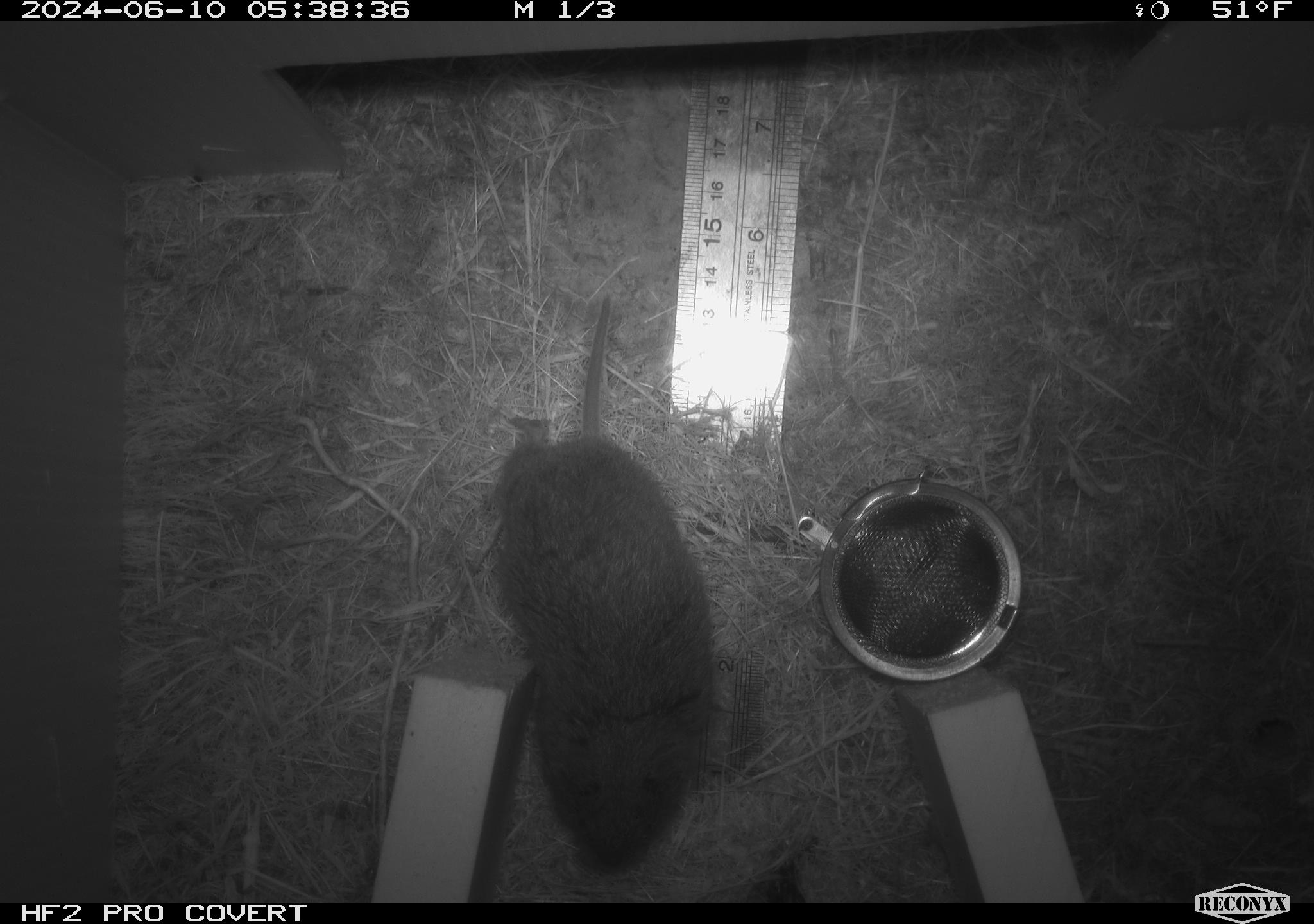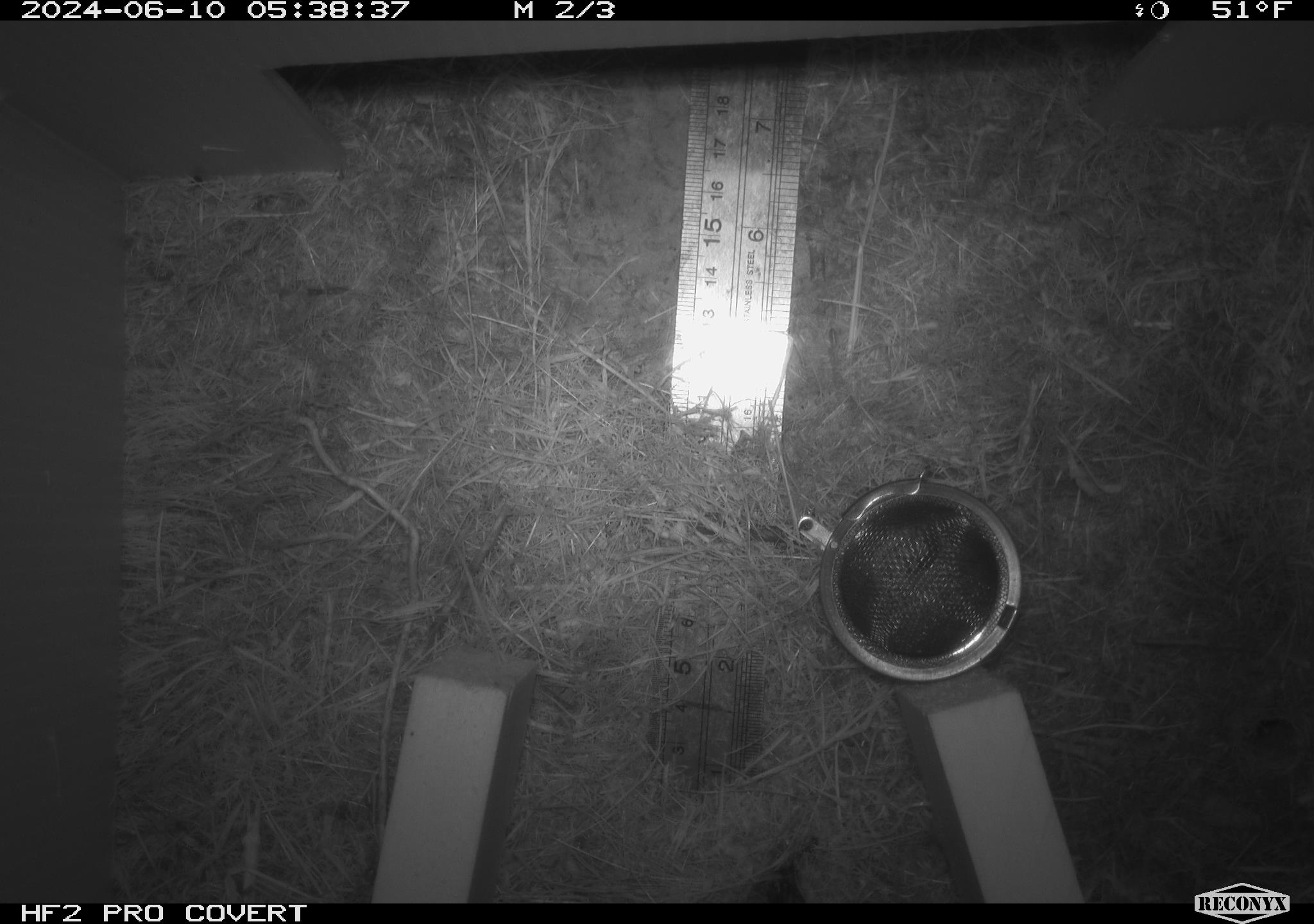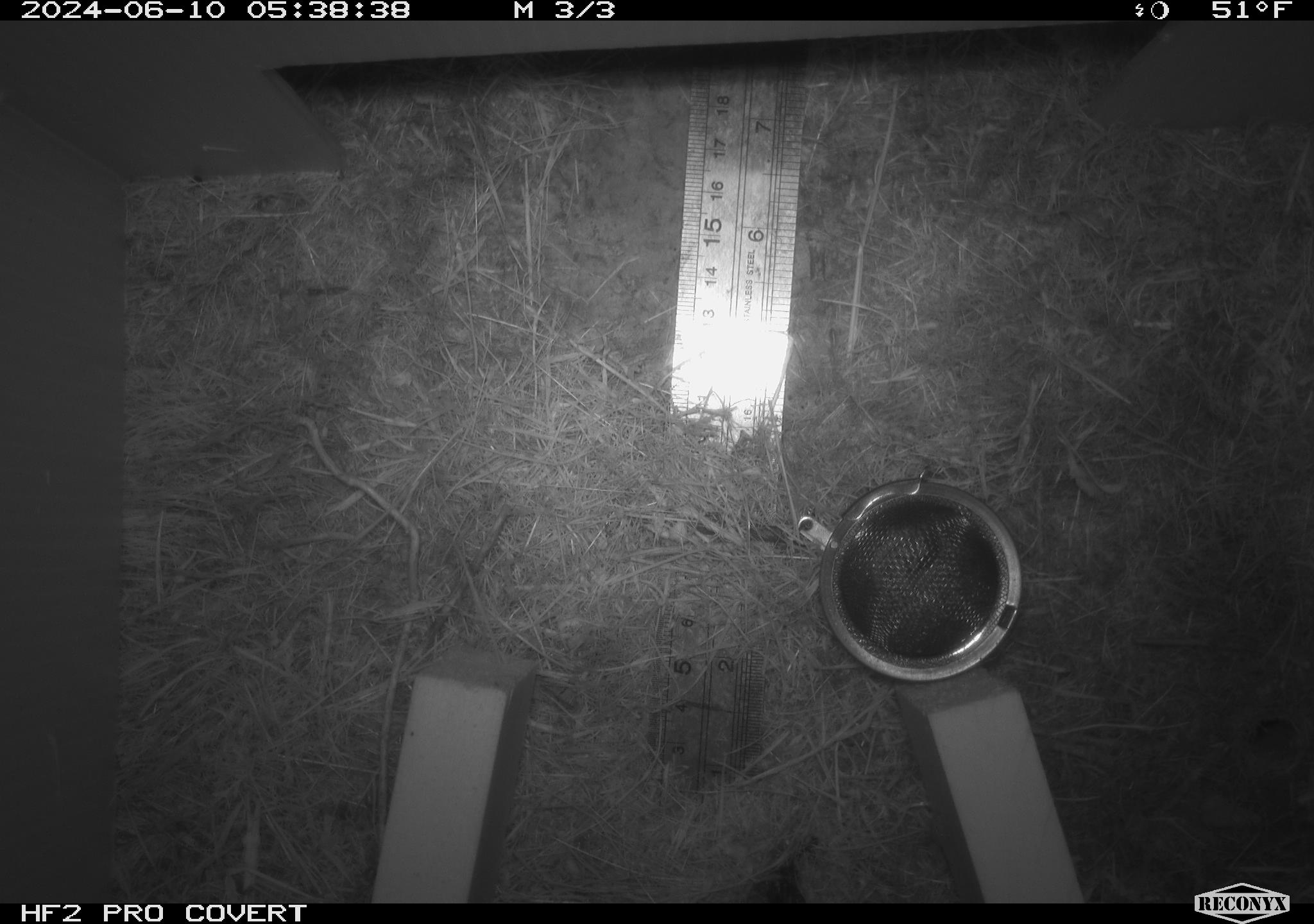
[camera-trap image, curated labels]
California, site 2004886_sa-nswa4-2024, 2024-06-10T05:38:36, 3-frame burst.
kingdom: Animalia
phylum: Chordata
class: Mammalia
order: Rodentia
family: Cricetidae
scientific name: Arvicolinae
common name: voles, lemmings, and muskrats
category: arvicolinae subfamily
Arvicolinae subfamily (voles, lemmings, and muskrats) (Arvicolinae).